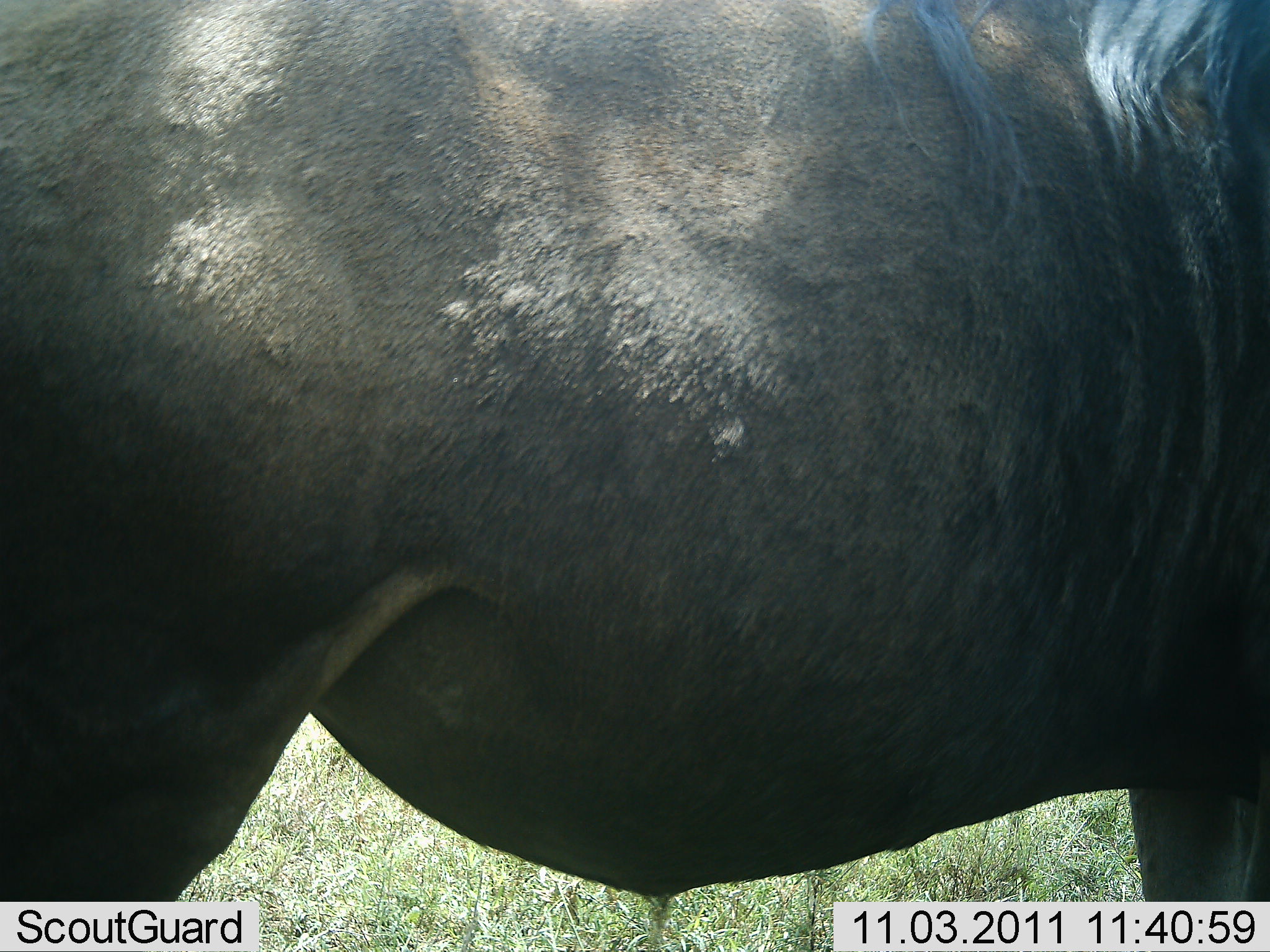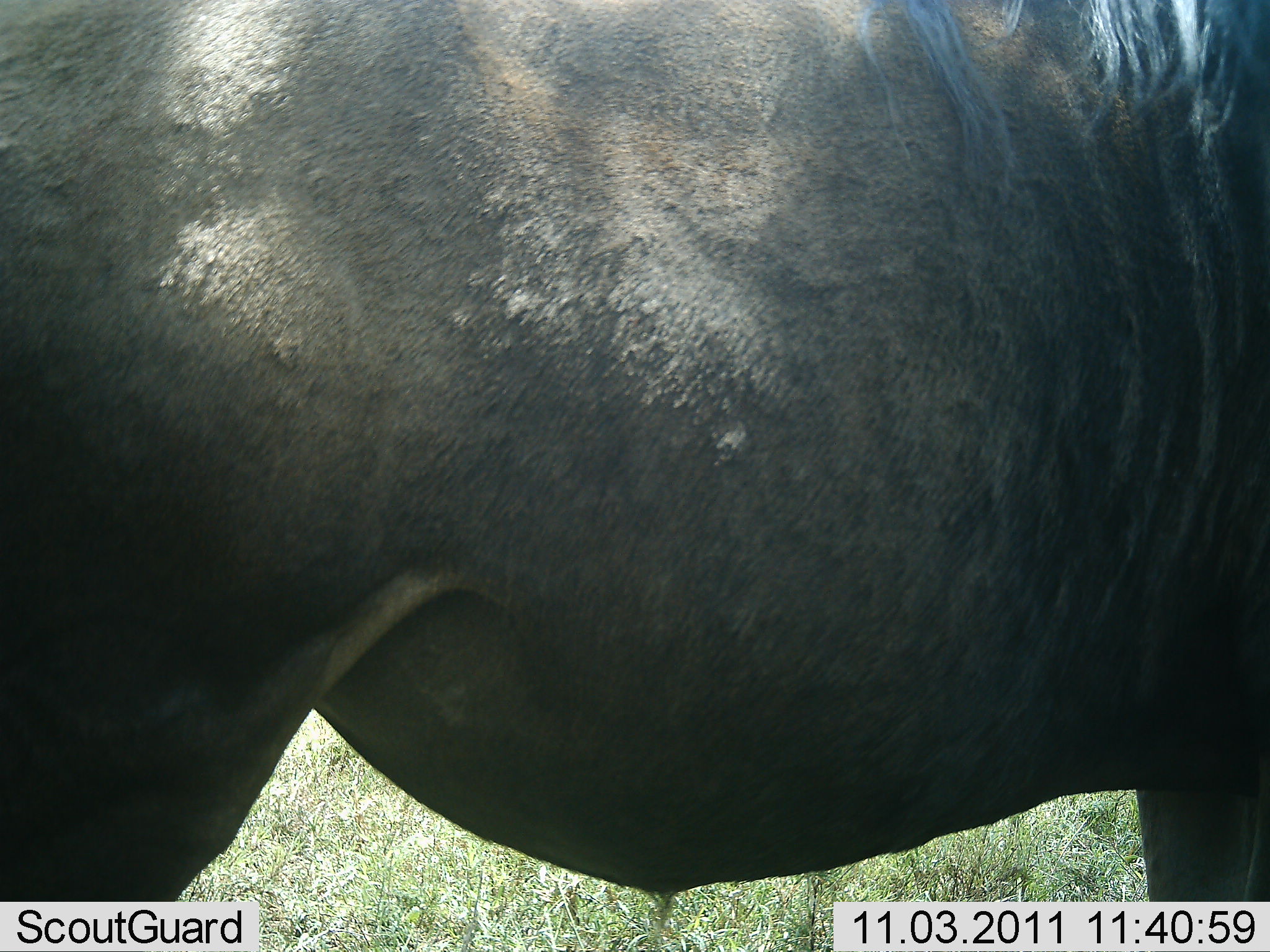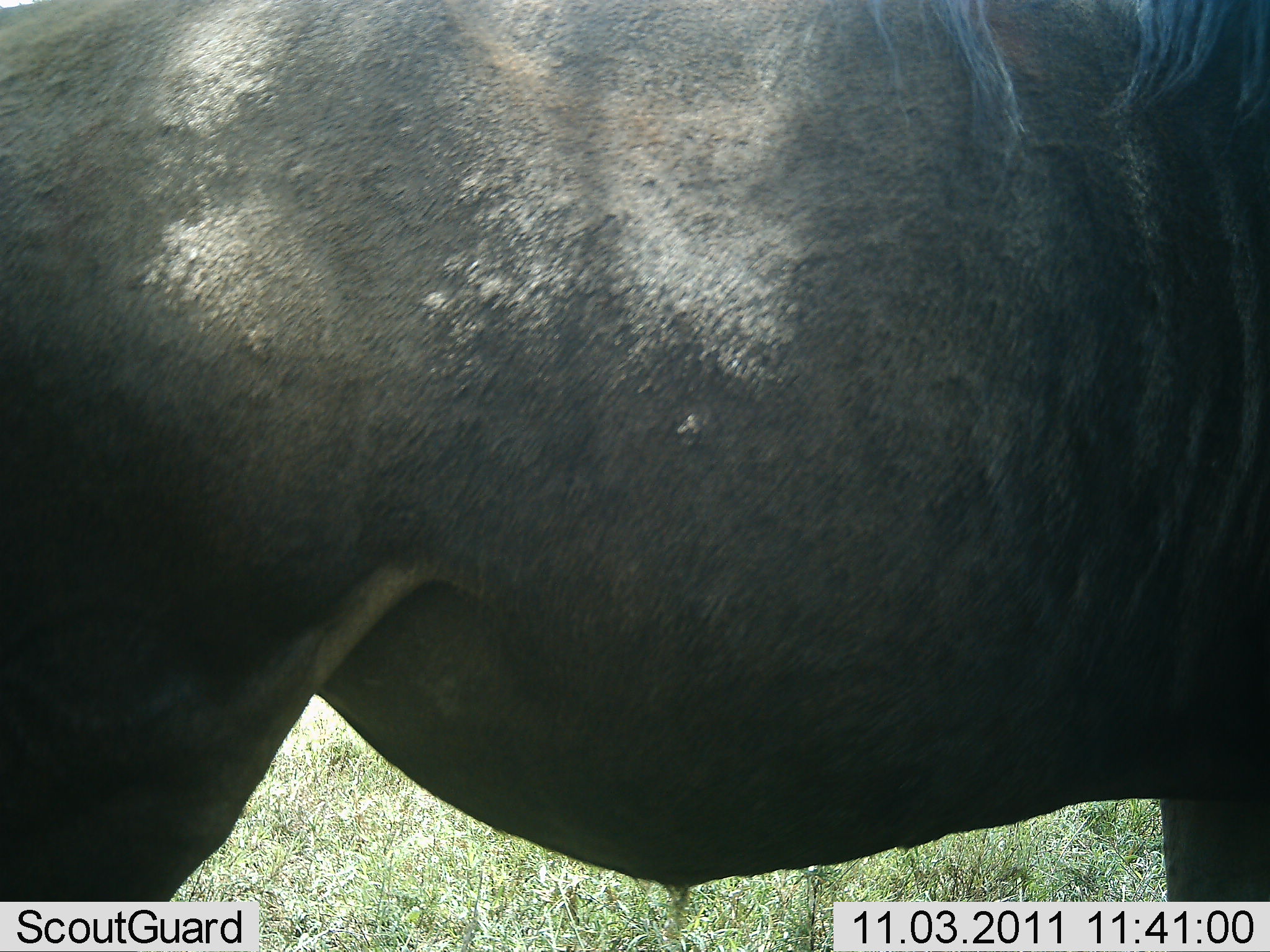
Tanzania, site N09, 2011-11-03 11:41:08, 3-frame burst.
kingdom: Animalia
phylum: Chordata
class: Mammalia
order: Artiodactyla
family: Bovidae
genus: Connochaetes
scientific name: Connochaetes taurinus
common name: blue wildebeest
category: wildebeest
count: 1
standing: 100%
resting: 0%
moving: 0%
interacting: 0%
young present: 0%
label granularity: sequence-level